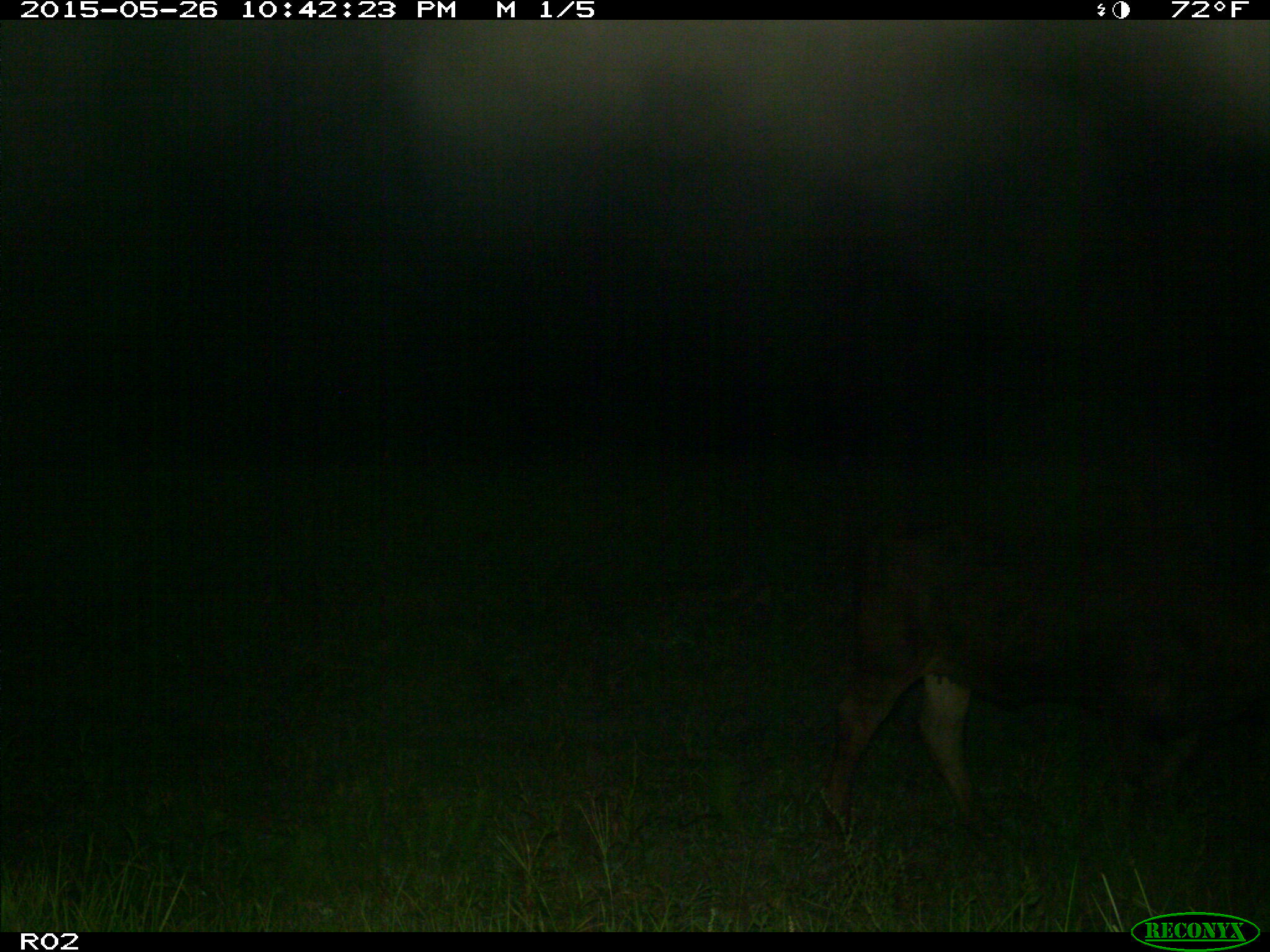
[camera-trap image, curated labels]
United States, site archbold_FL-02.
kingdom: Animalia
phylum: Chordata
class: Mammalia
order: Artiodactyla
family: Bovidae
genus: Bos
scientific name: Bos taurus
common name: domestic cow